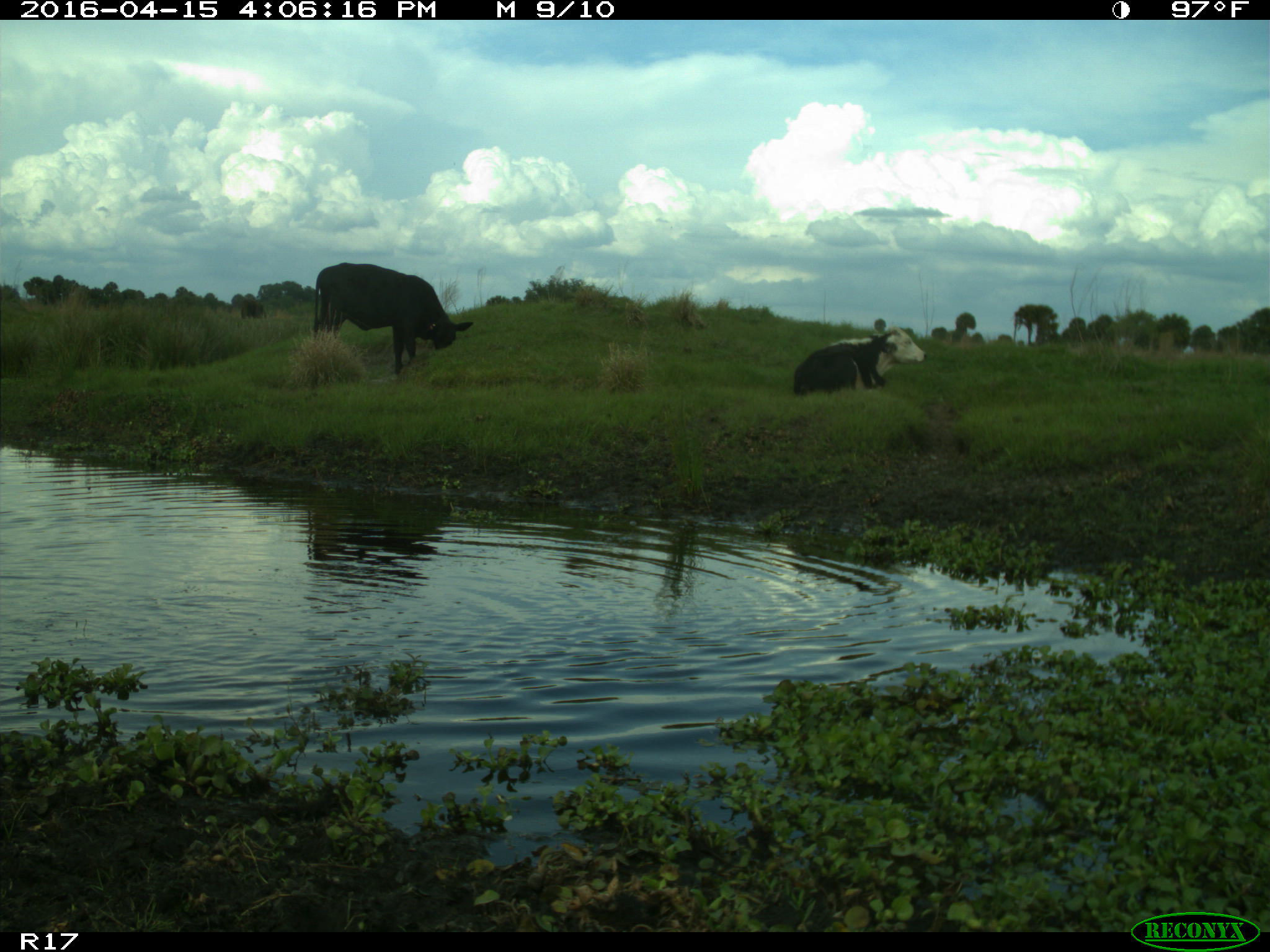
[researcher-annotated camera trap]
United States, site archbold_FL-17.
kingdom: Animalia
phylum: Chordata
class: Mammalia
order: Artiodactyla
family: Bovidae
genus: Bos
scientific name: Bos taurus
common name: domestic cow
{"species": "Bos taurus (domestic cow)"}